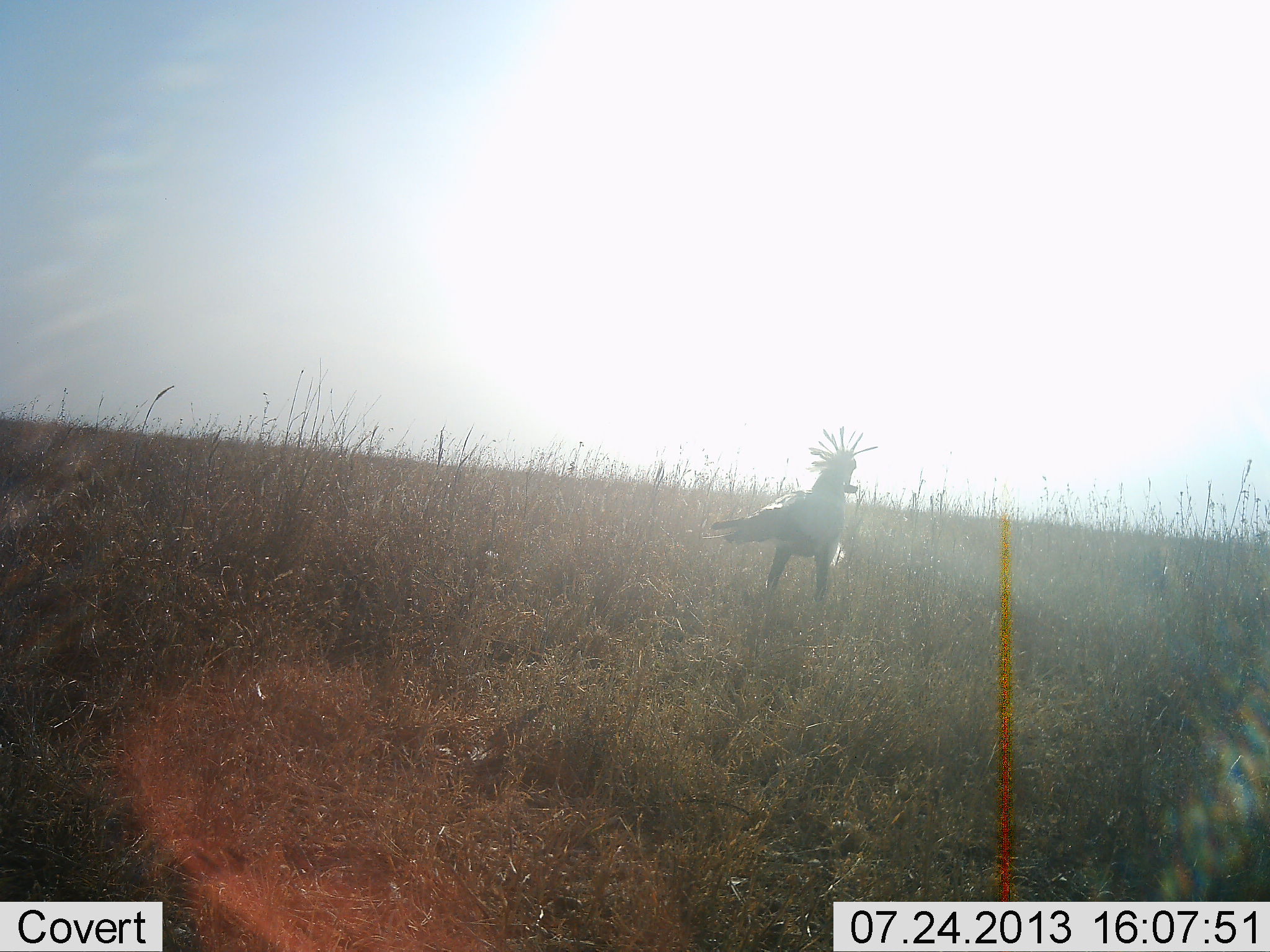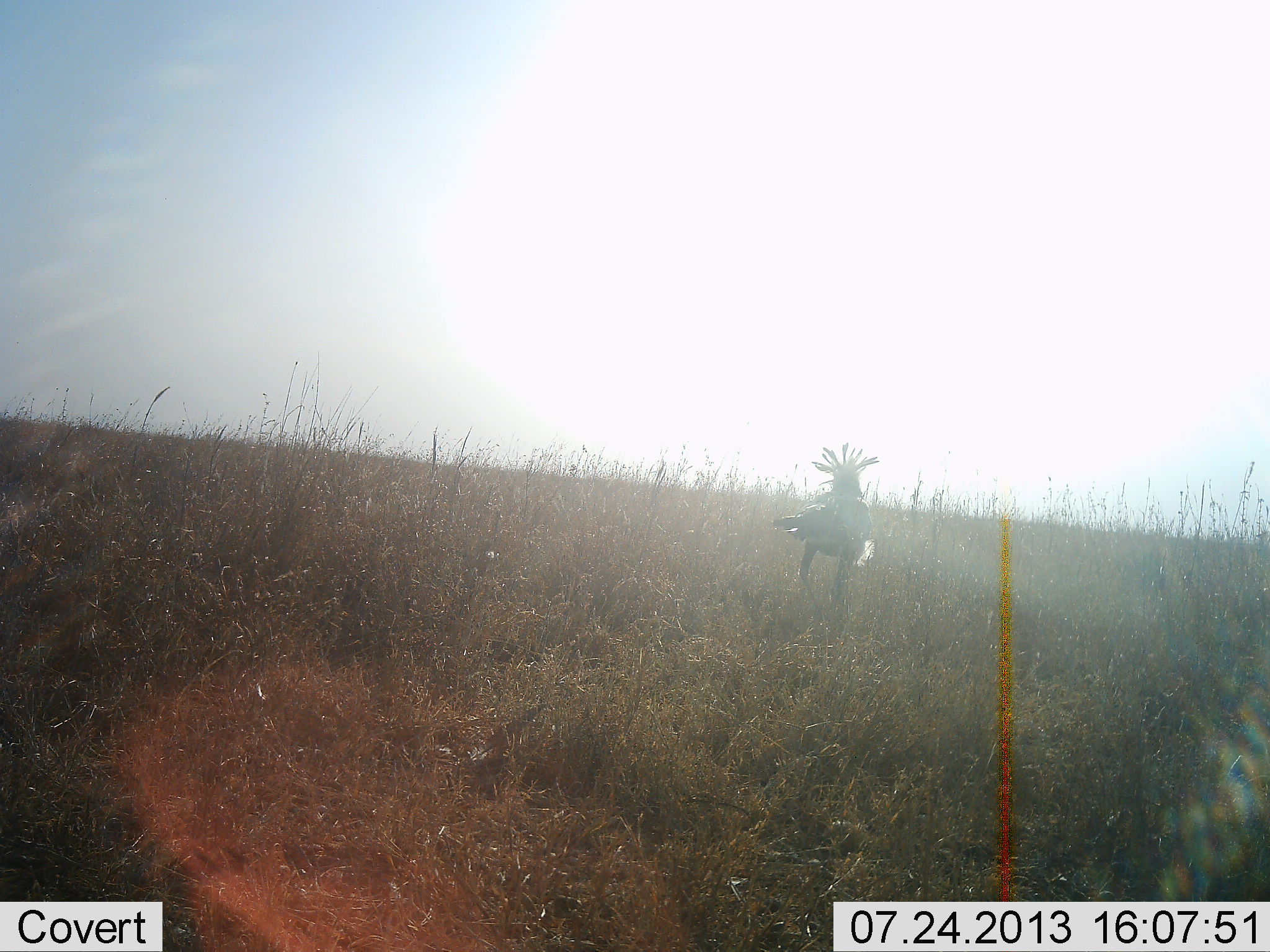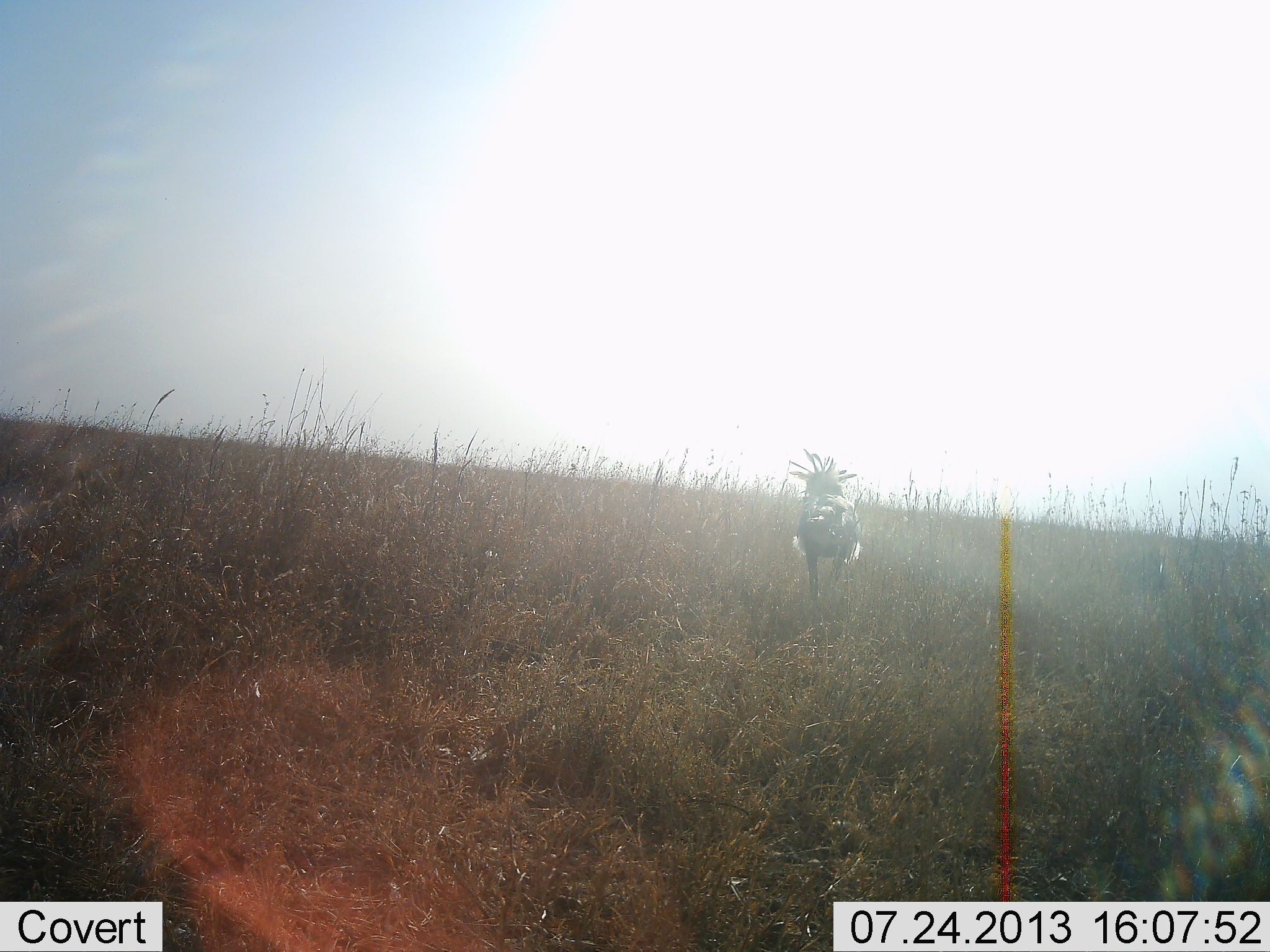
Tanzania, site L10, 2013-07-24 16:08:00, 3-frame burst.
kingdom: Animalia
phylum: Chordata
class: Aves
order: Accipitriformes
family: Sagittariidae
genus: Sagittarius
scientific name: Sagittarius serpentarius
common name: secretary bird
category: secretarybird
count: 1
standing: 25%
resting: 0%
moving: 75%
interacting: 0%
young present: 0%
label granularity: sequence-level